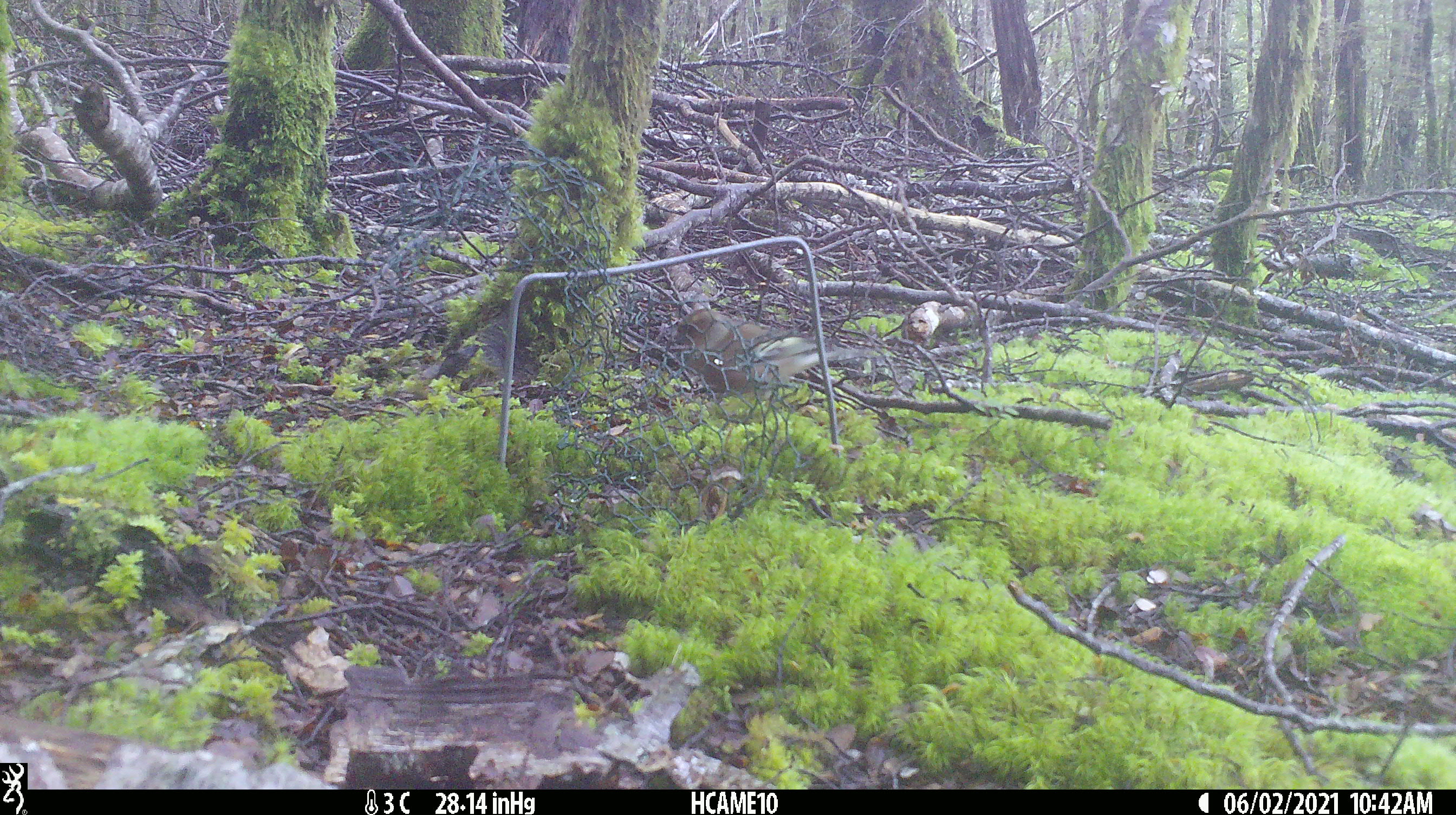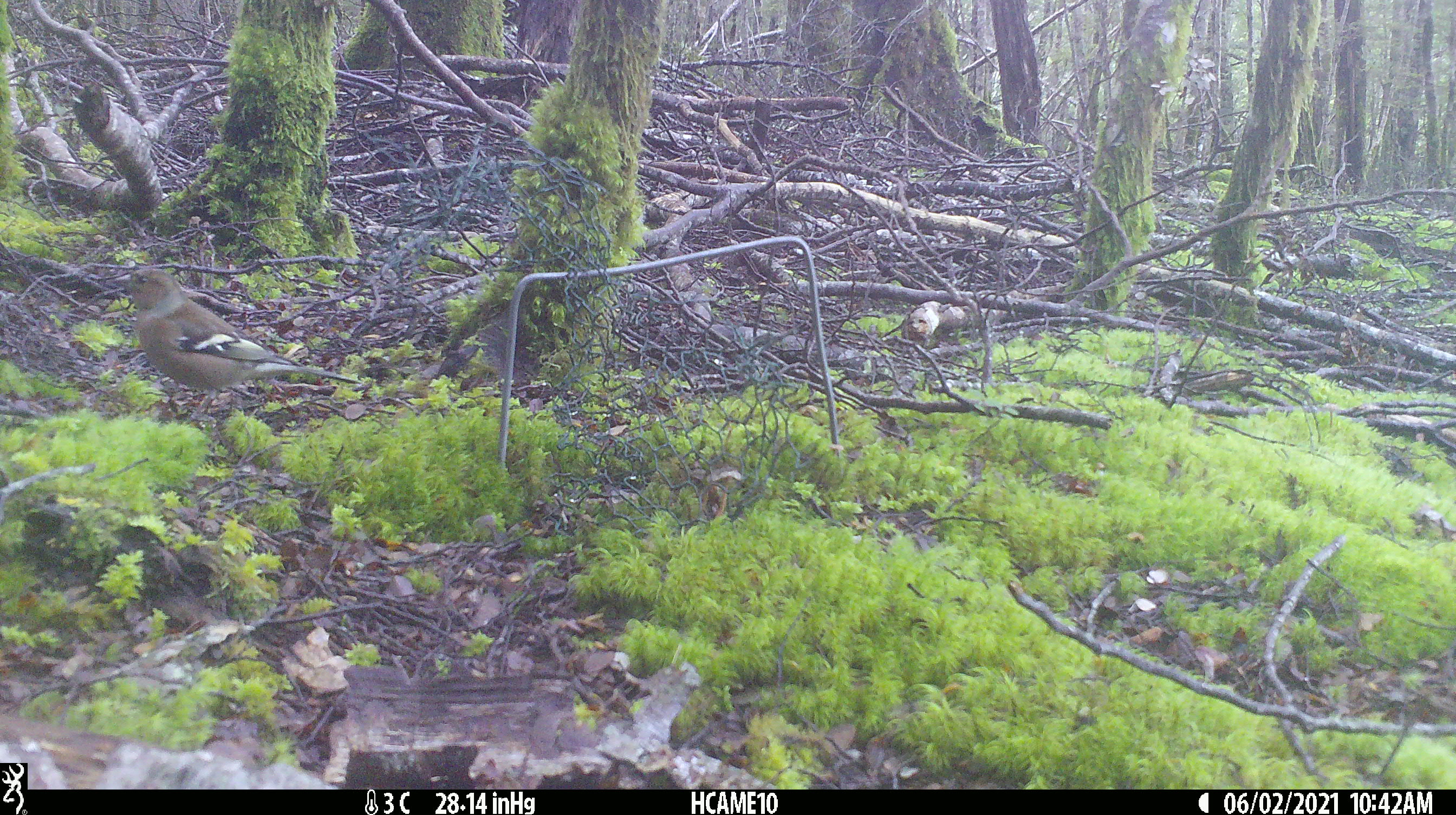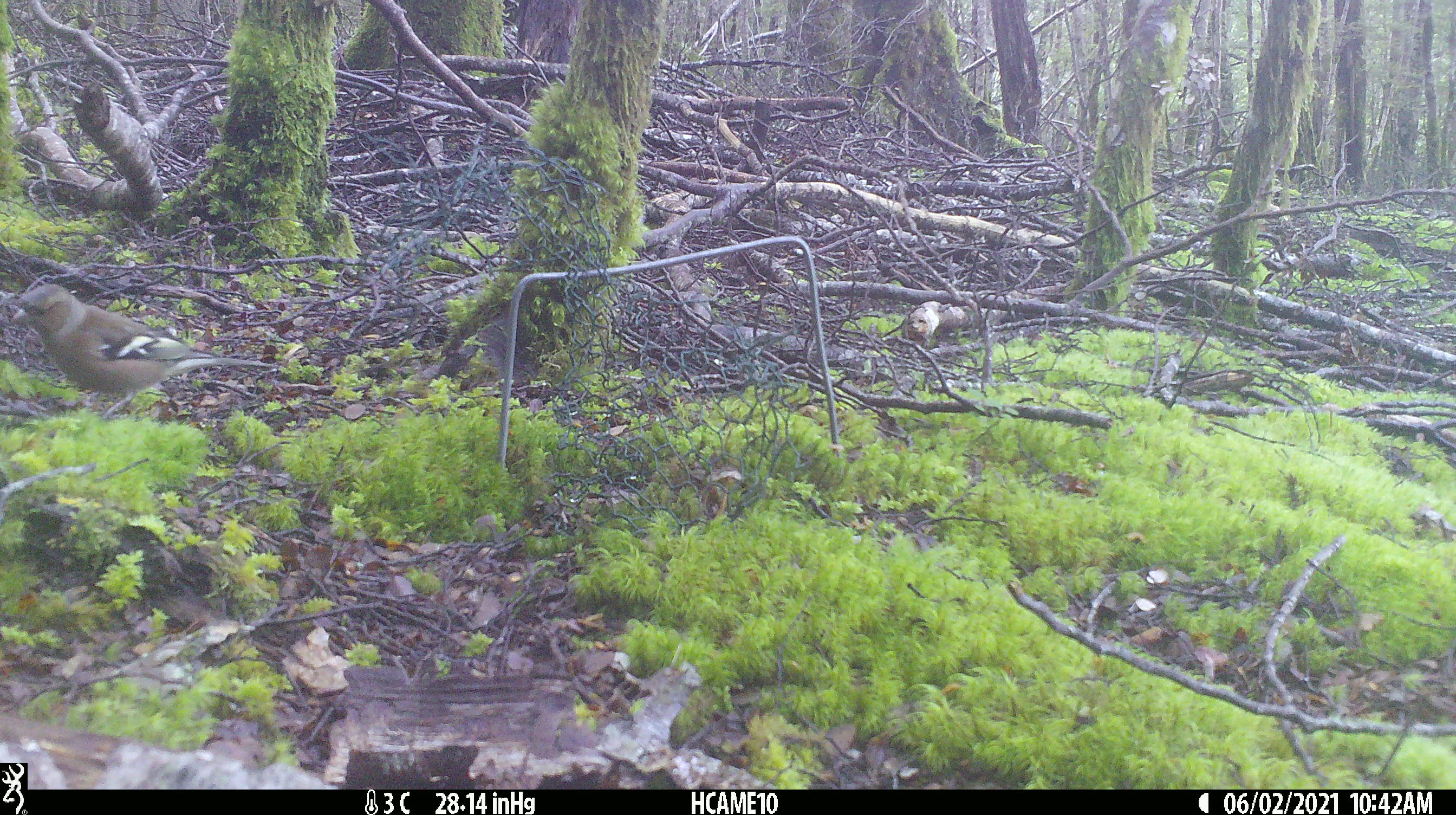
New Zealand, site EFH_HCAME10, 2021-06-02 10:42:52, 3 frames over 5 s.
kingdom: Animalia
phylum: Chordata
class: Aves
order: Passeriformes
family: Fringillidae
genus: Fringilla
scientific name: Fringilla coelebs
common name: common chaffinch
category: chaffinch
Chaffinch (common chaffinch) (Fringilla coelebs).